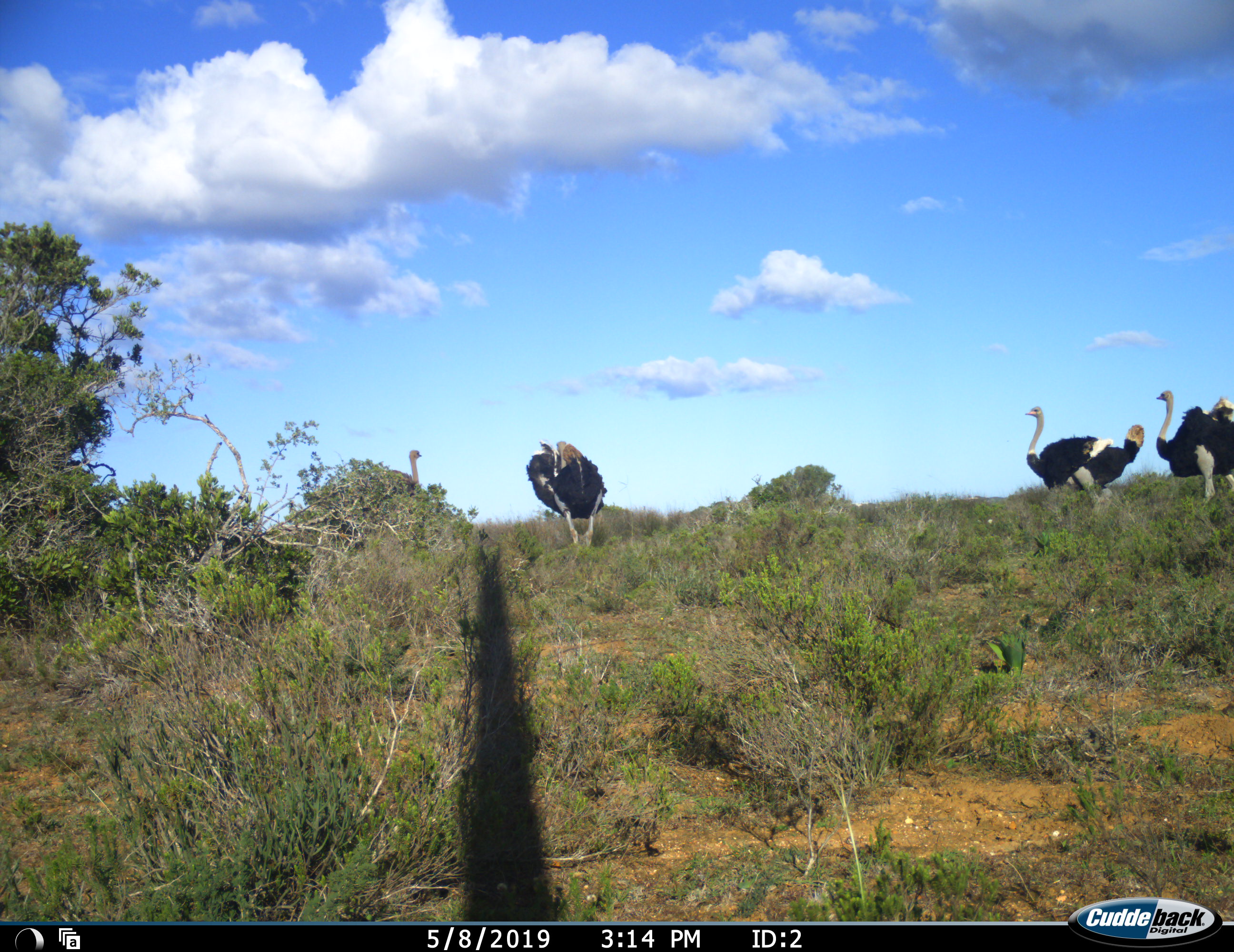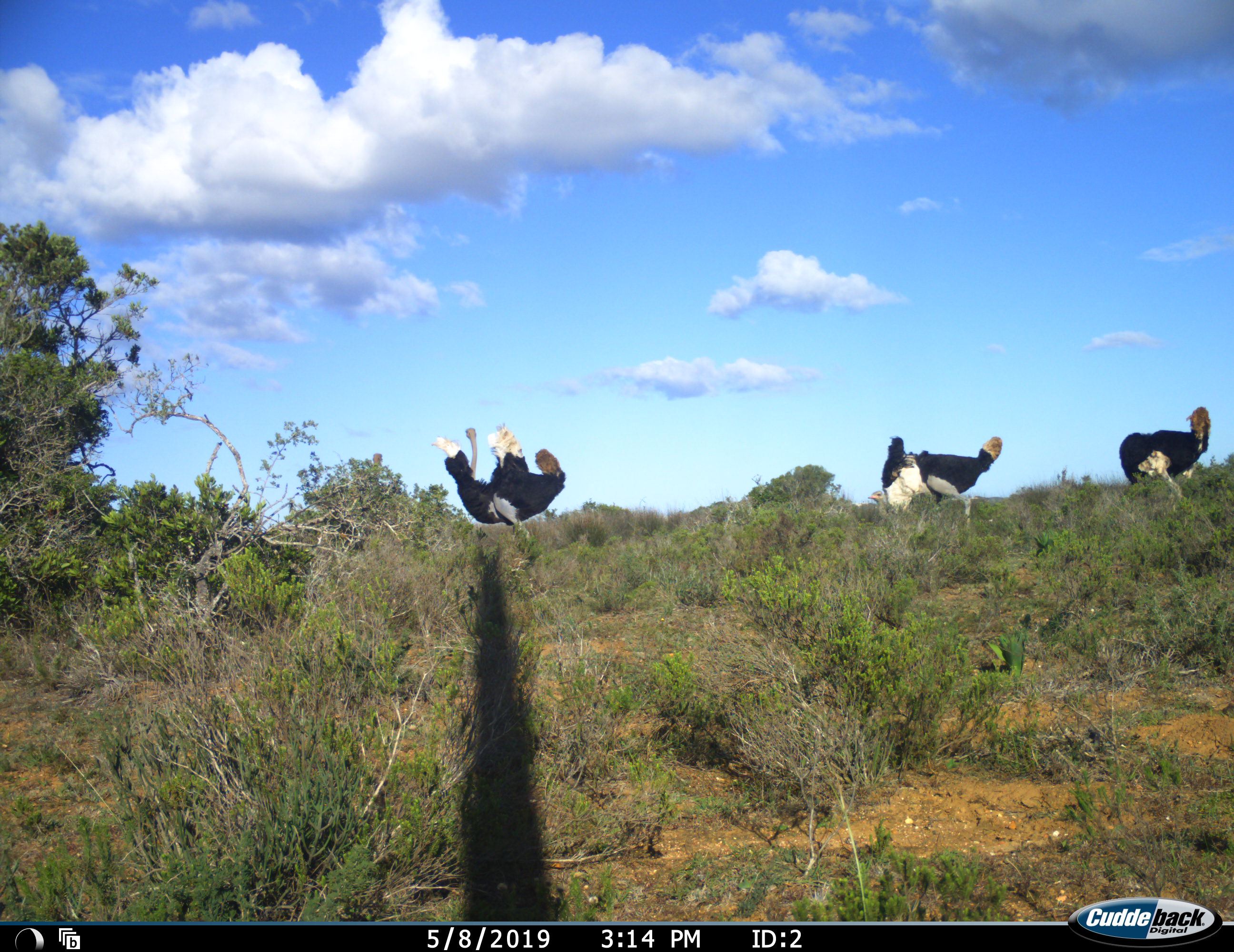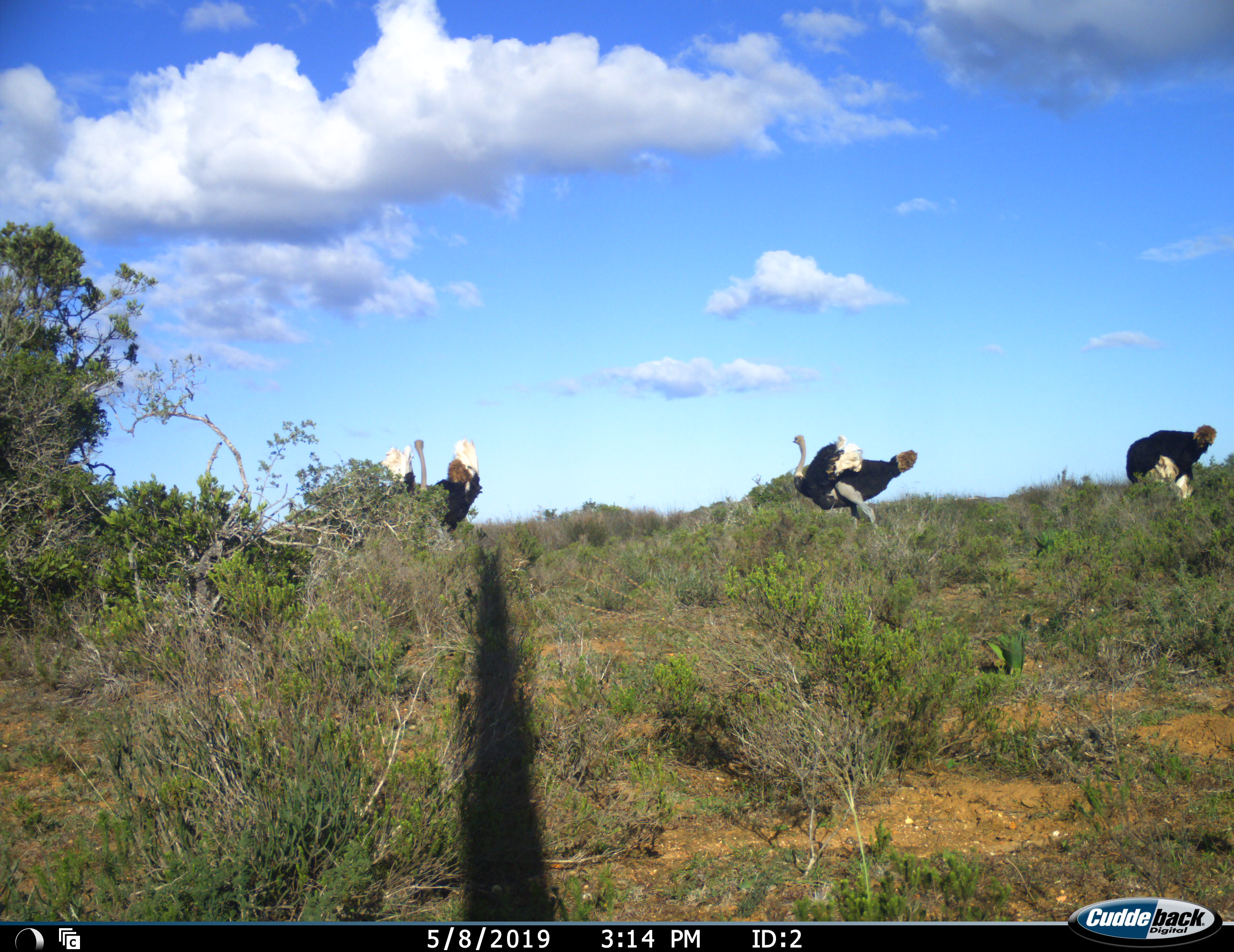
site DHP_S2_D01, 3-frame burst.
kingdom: Animalia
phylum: Chordata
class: Aves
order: Struthioniformes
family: Struthionidae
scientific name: Struthionidae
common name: ostrich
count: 4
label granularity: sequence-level